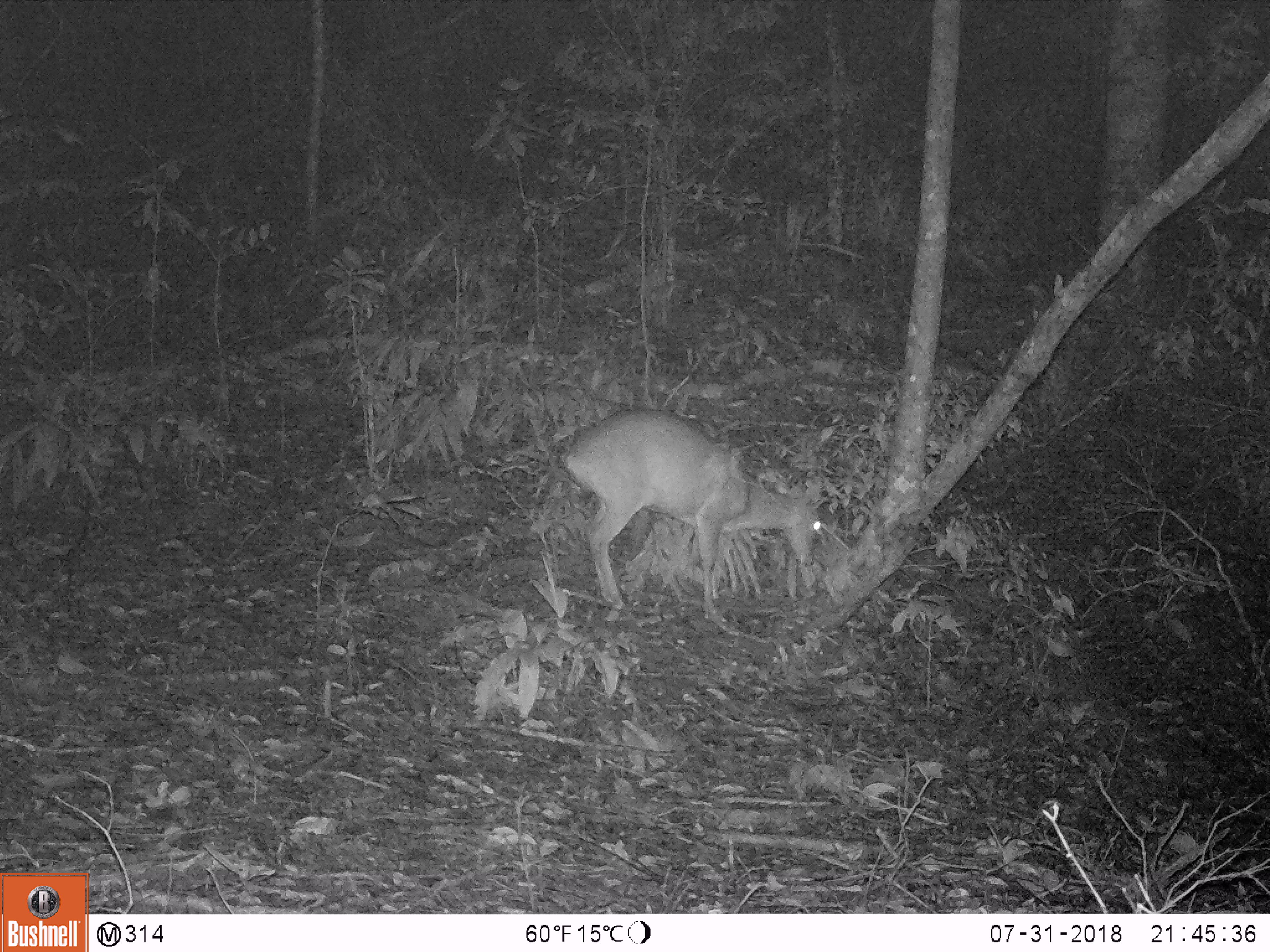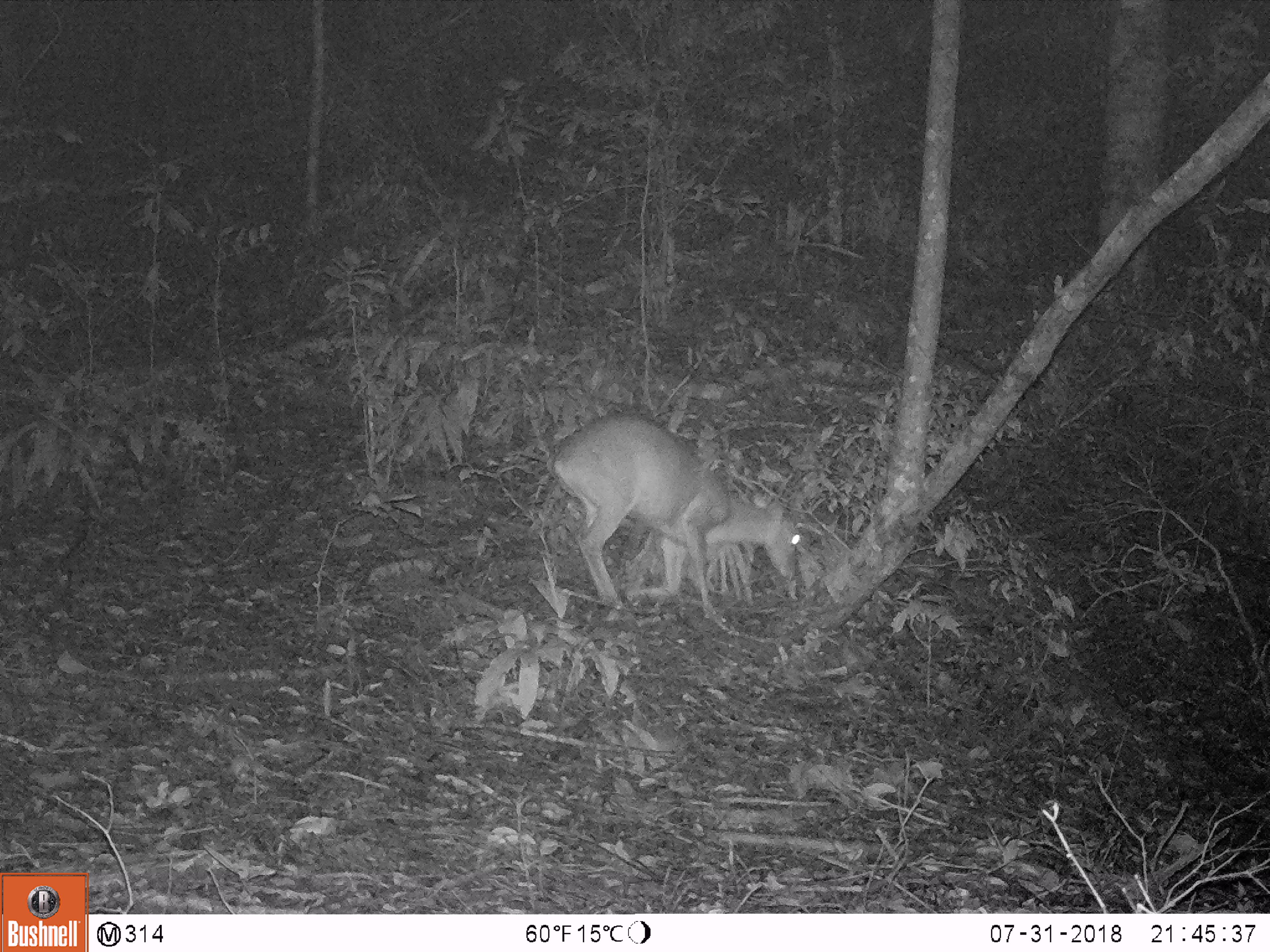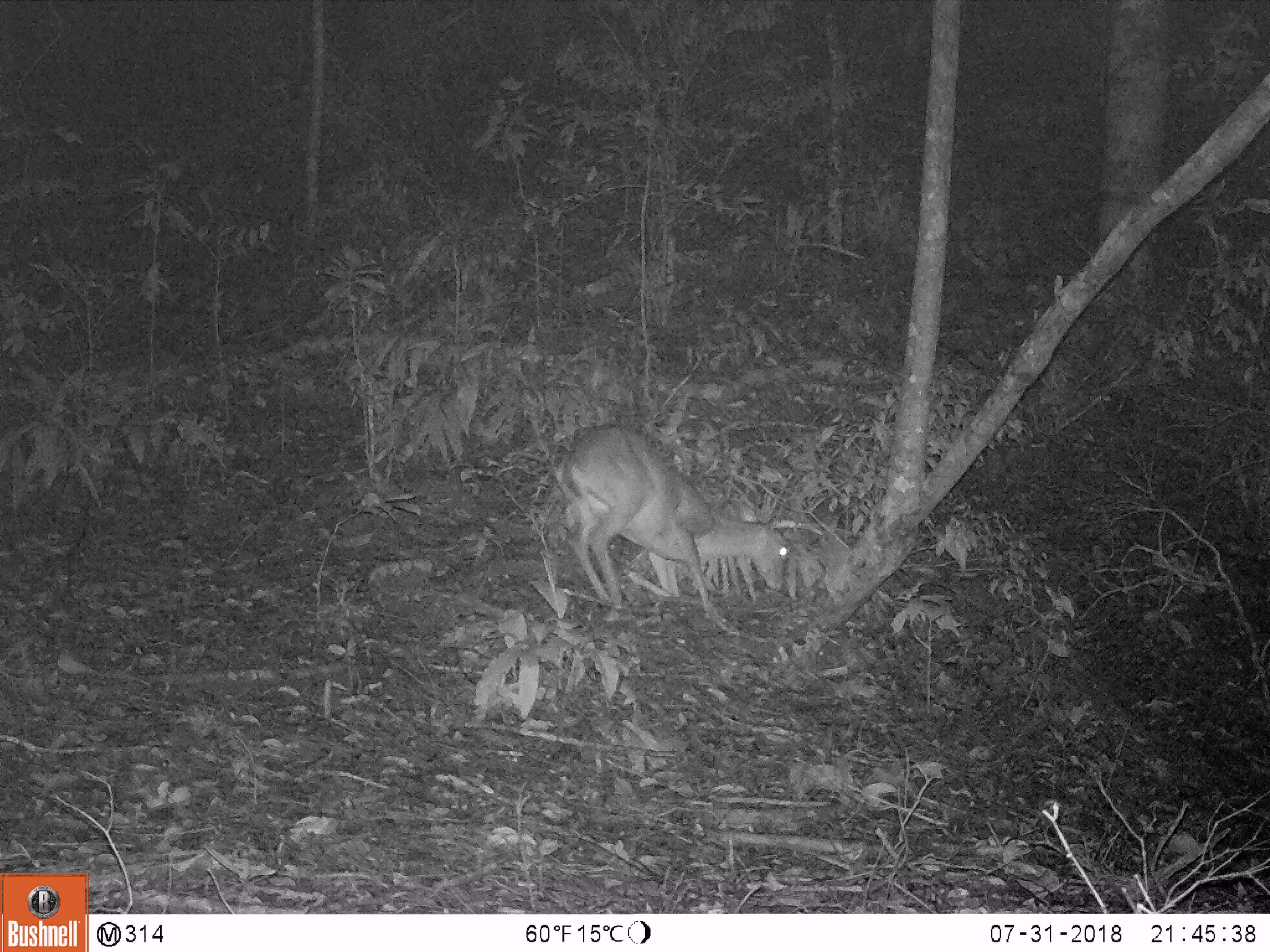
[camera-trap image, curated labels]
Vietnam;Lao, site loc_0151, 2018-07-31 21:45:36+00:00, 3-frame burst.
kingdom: Animalia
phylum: Chordata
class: Mammalia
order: Artiodactyla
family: Cervidae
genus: Muntiacus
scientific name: Muntiacus vuquangensis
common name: large-antlered muntjac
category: large antlered muntjac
Large antlered muntjac (large-antlered muntjac) (Muntiacus vuquangensis). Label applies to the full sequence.